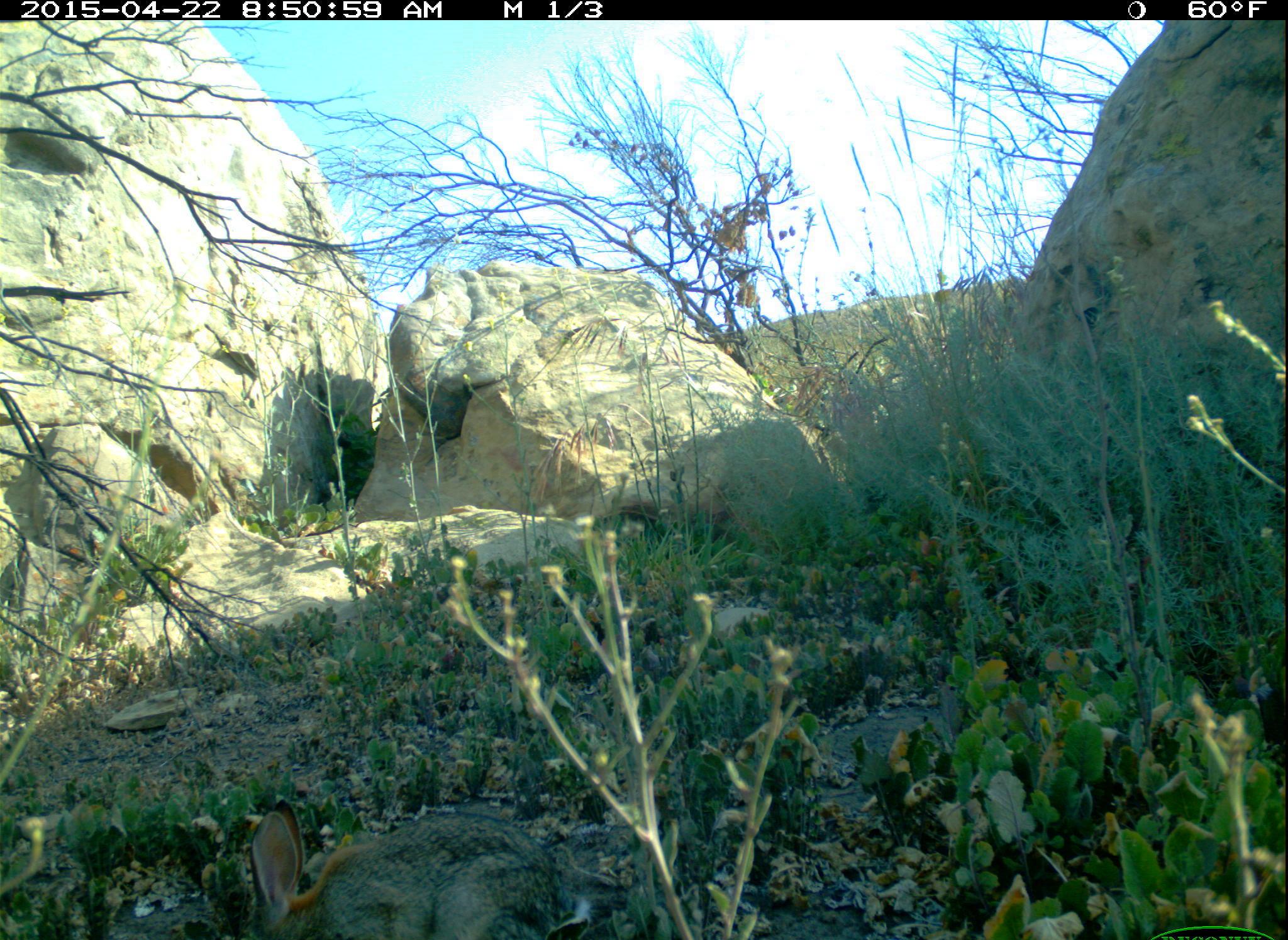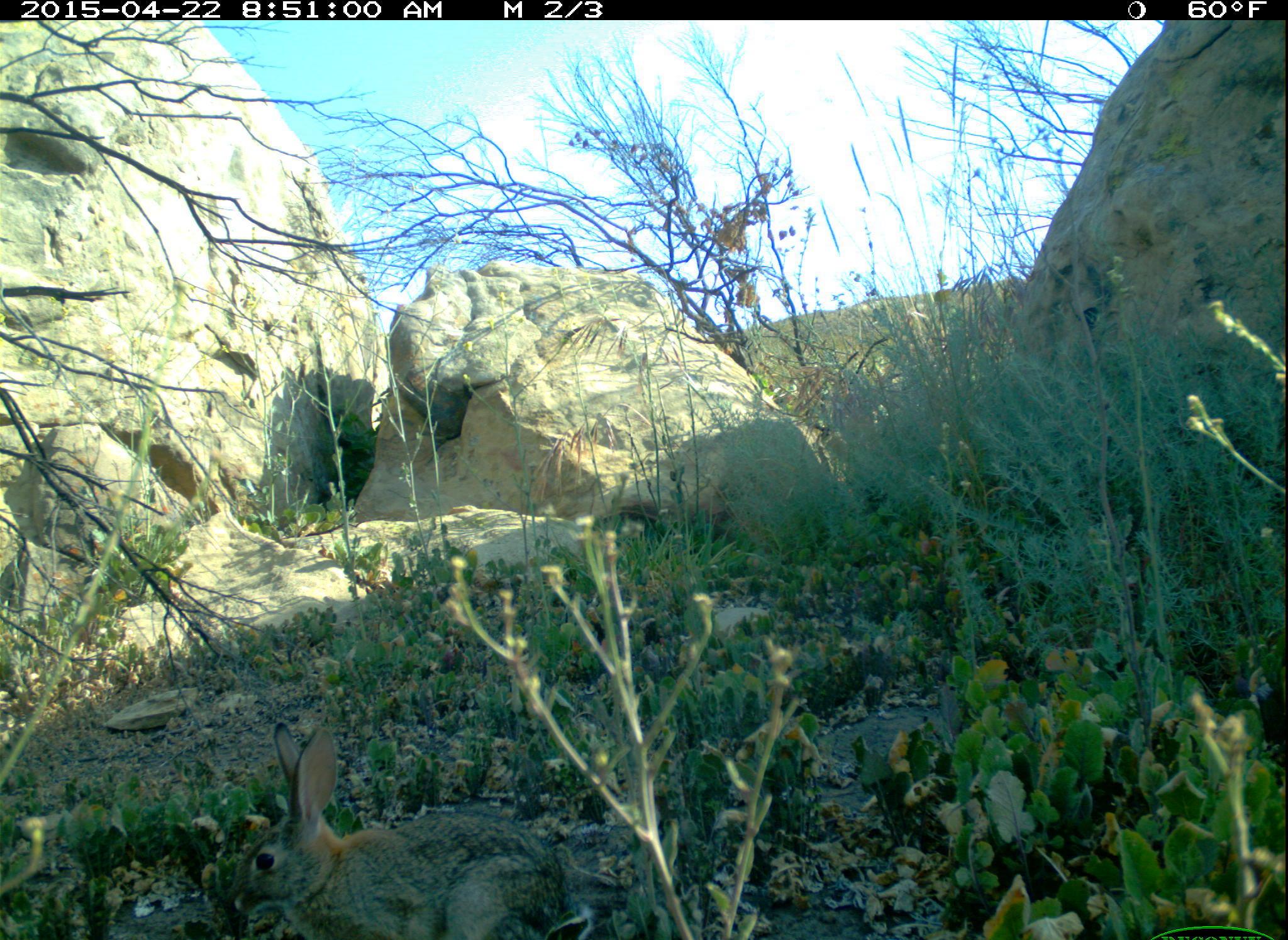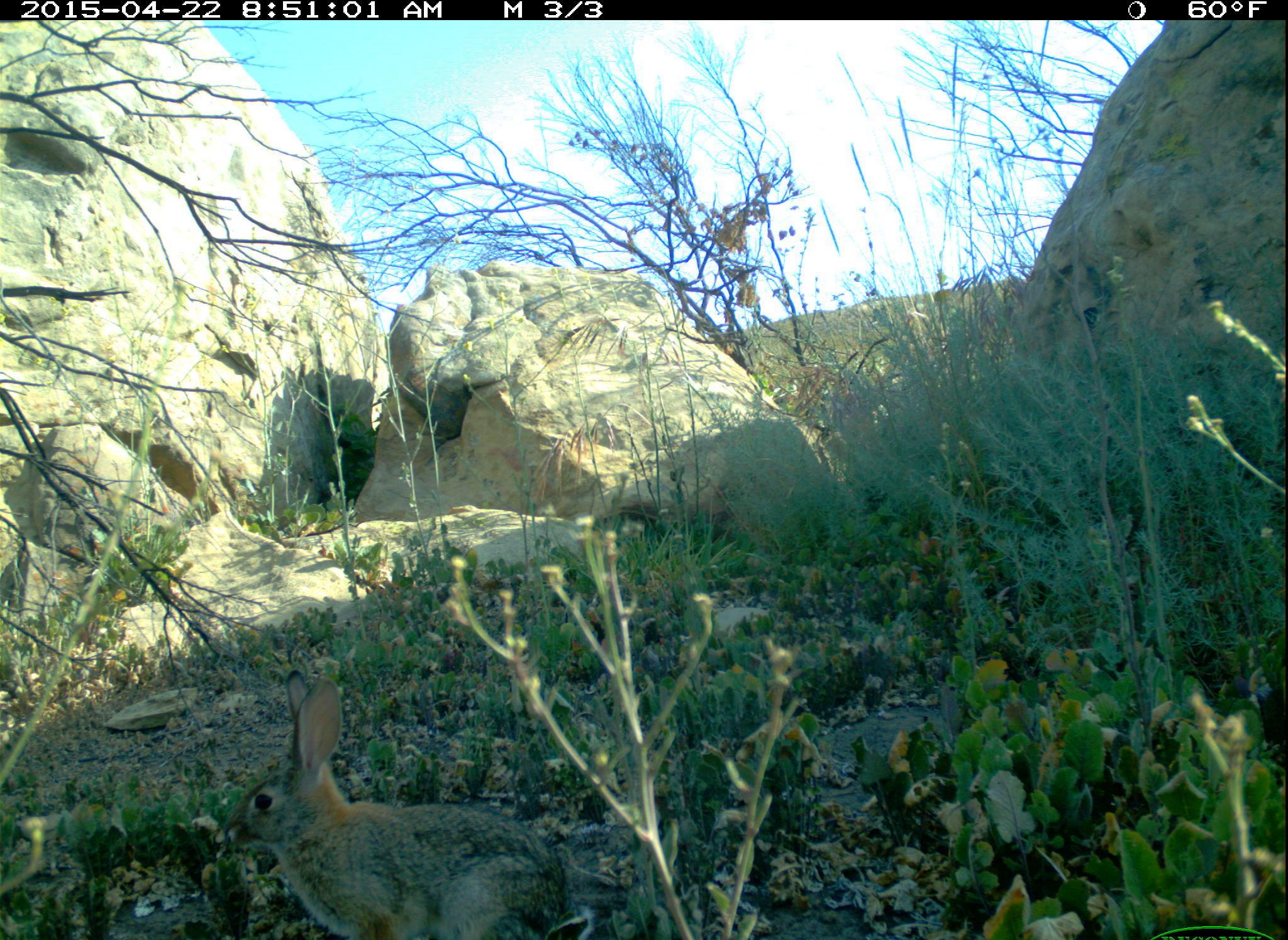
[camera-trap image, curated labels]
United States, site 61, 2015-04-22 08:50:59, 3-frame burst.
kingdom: Animalia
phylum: Chordata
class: Mammalia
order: Lagomorpha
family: Leporidae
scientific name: Leporidae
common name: rabbits and hares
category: rabbit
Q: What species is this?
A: Rabbit (rabbits and hares) (Leporidae).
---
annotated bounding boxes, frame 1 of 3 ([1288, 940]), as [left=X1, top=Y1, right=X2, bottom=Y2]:
rabbit: [left=240, top=796, right=594, bottom=940]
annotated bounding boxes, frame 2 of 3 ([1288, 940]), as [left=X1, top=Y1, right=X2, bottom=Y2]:
rabbit: [left=223, top=707, right=589, bottom=940]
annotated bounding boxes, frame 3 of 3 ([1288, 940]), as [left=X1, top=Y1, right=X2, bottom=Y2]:
rabbit: [left=214, top=664, right=594, bottom=940]